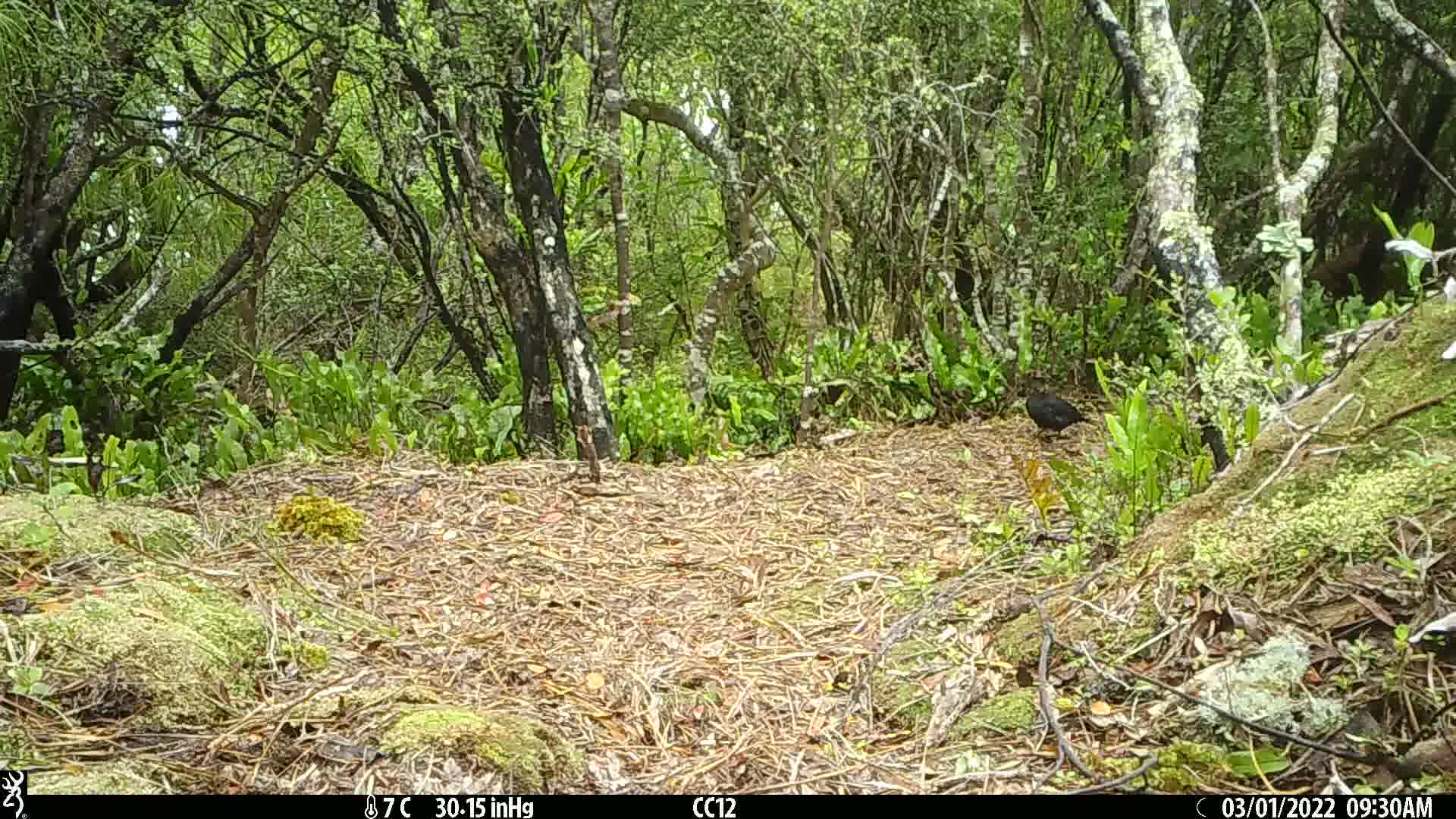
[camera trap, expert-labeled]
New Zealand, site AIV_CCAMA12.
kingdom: Animalia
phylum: Chordata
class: Aves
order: Passeriformes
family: Turdidae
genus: Turdus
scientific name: Turdus merula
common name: eurasian blackbird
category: blackbird